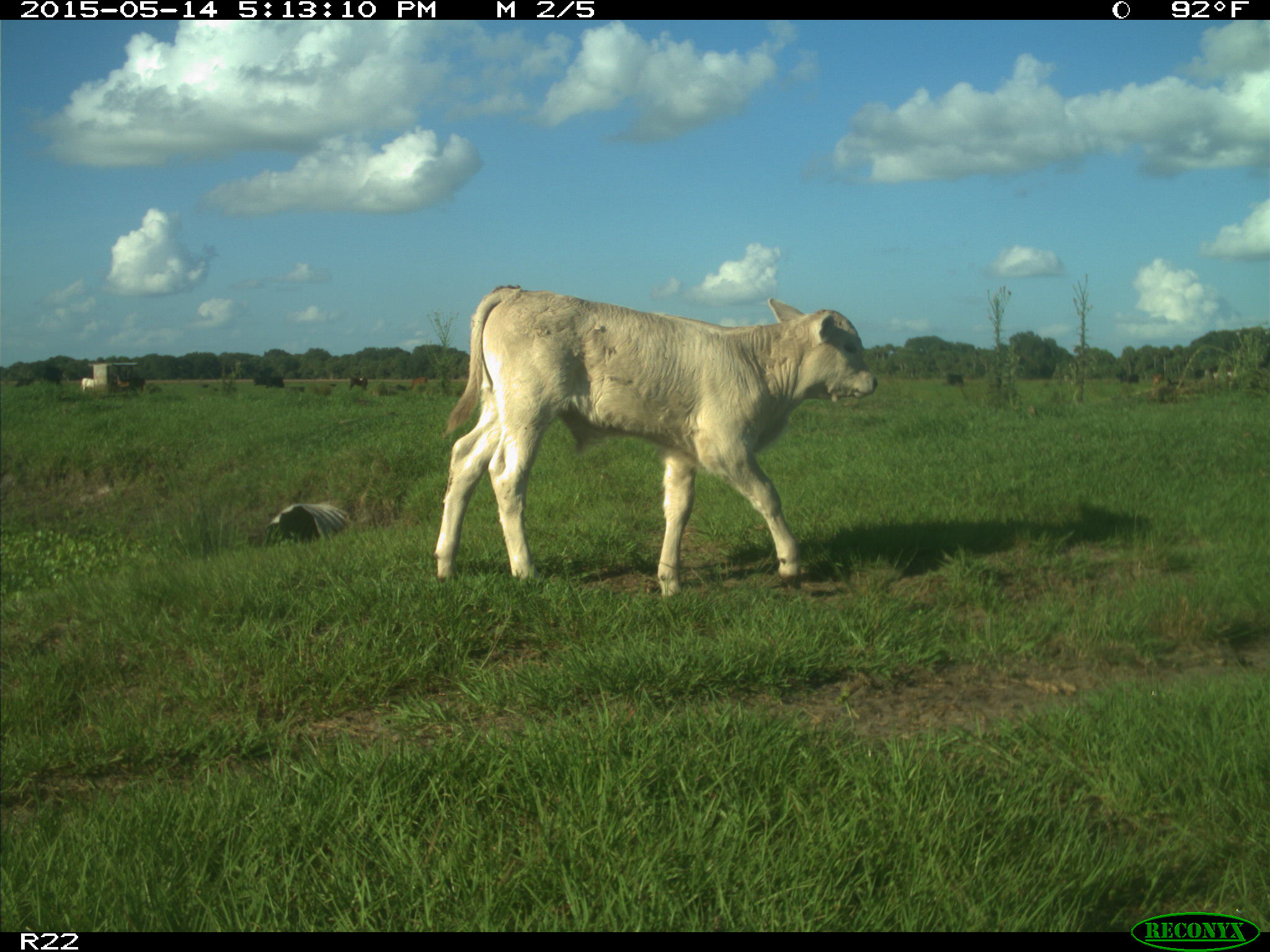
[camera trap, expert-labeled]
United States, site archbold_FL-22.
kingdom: Animalia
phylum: Chordata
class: Mammalia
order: Artiodactyla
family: Bovidae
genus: Bos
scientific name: Bos taurus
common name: domestic cow